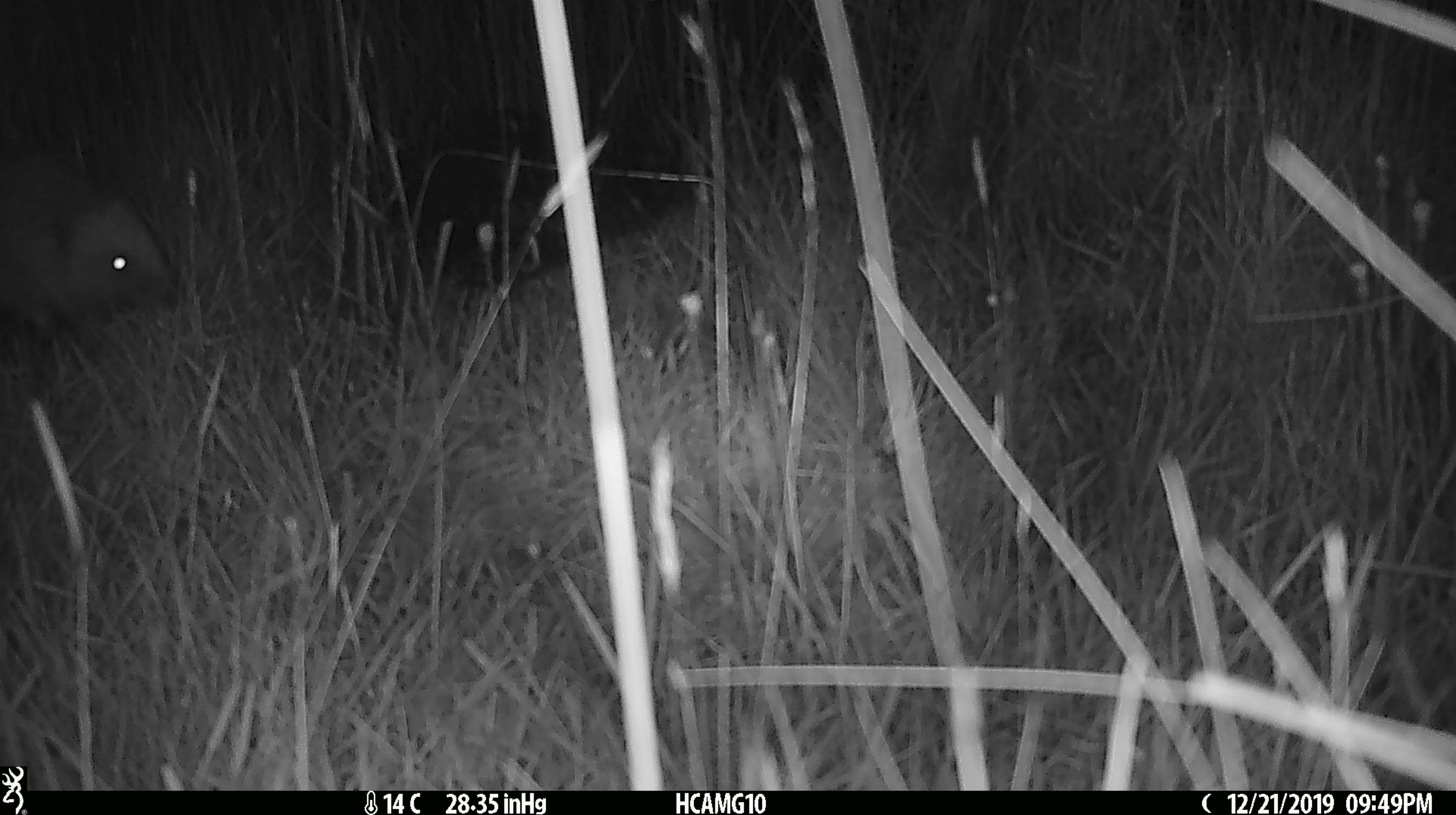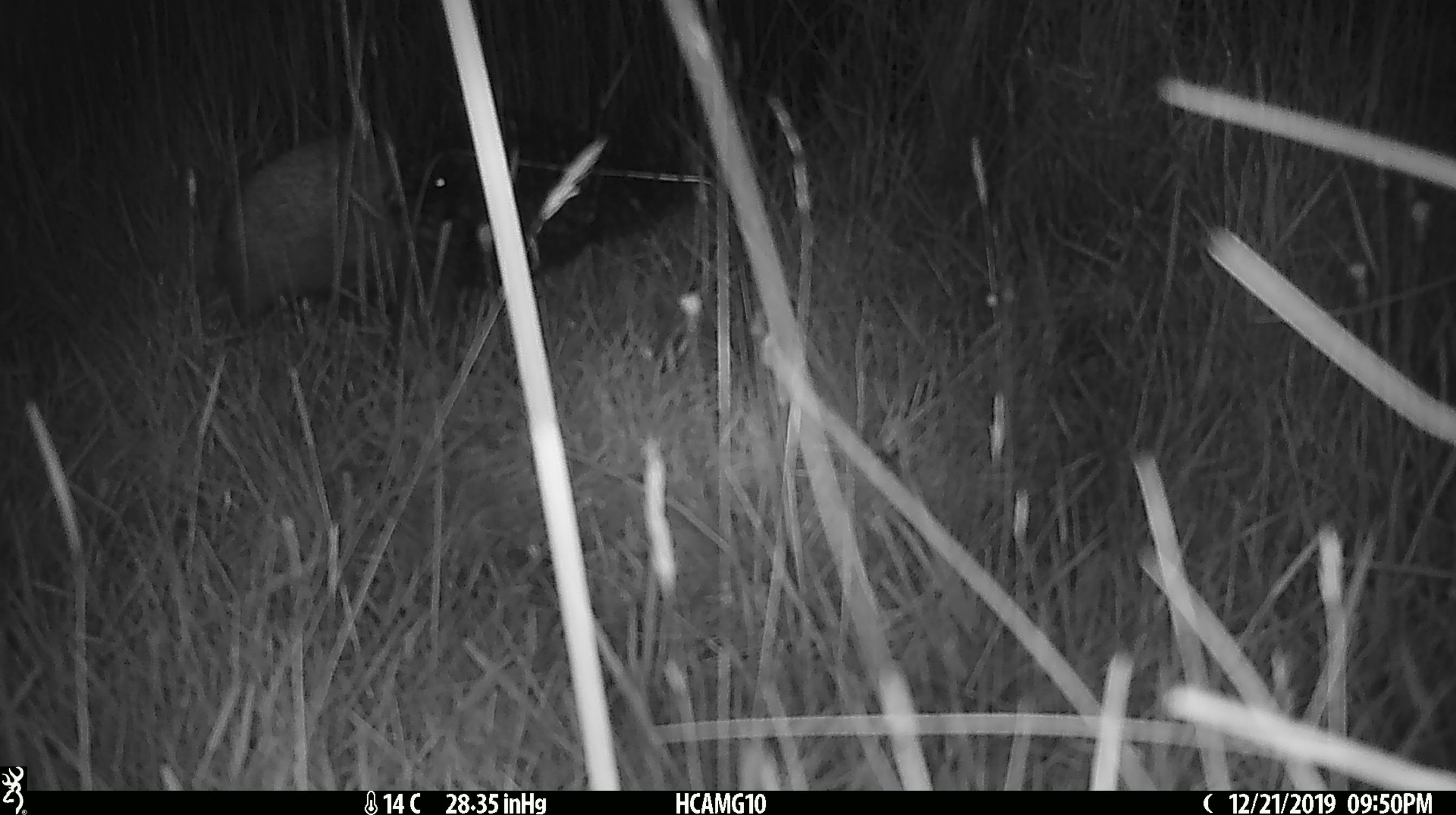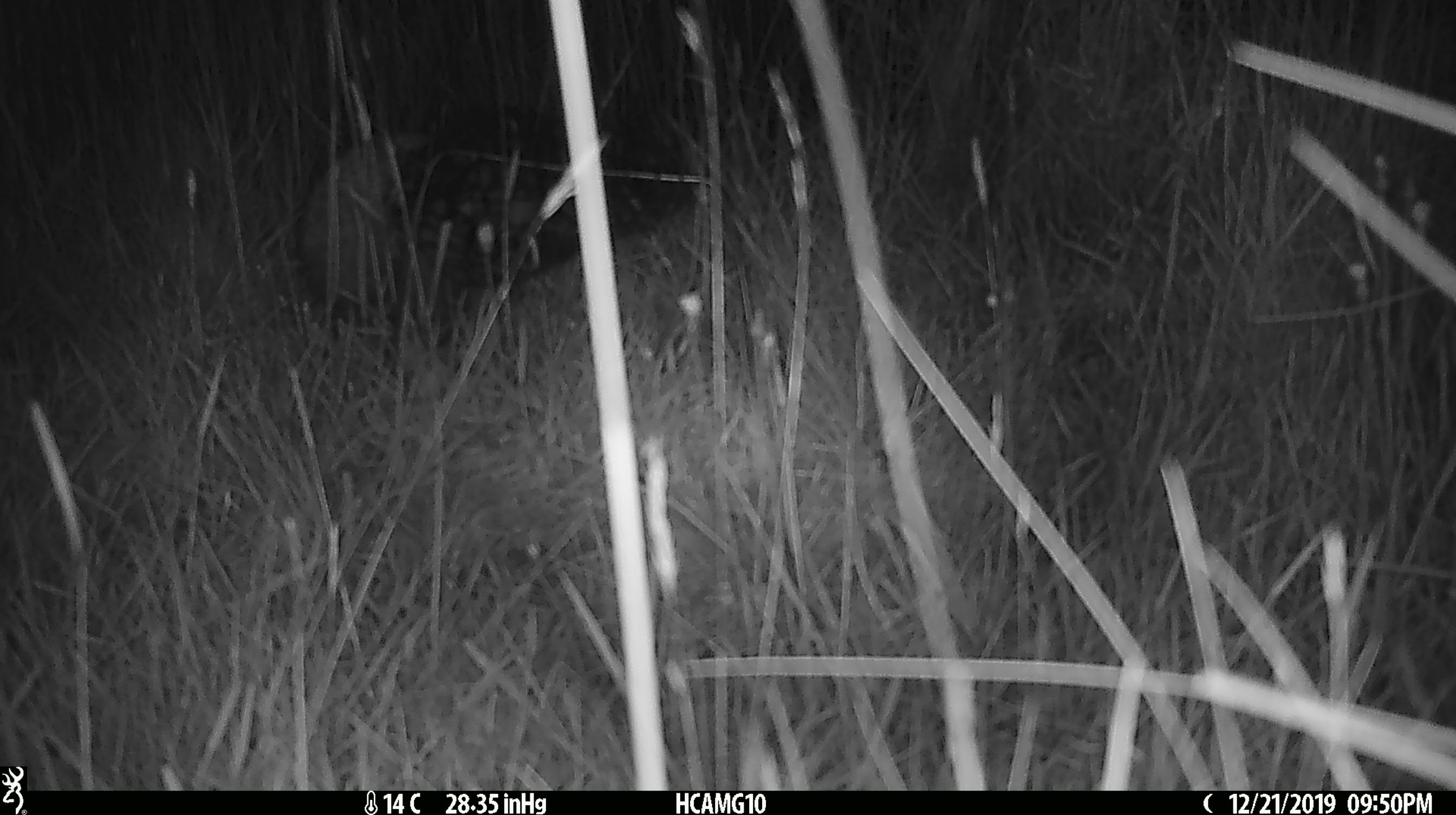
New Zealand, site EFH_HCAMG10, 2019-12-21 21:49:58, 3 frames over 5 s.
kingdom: Animalia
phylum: Chordata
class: Mammalia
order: Eulipotyphla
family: Erinaceidae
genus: Erinaceus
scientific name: Erinaceus europaeus europaeus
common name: european hedgehog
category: hedgehog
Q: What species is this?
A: Hedgehog (european hedgehog) (Erinaceus europaeus europaeus).